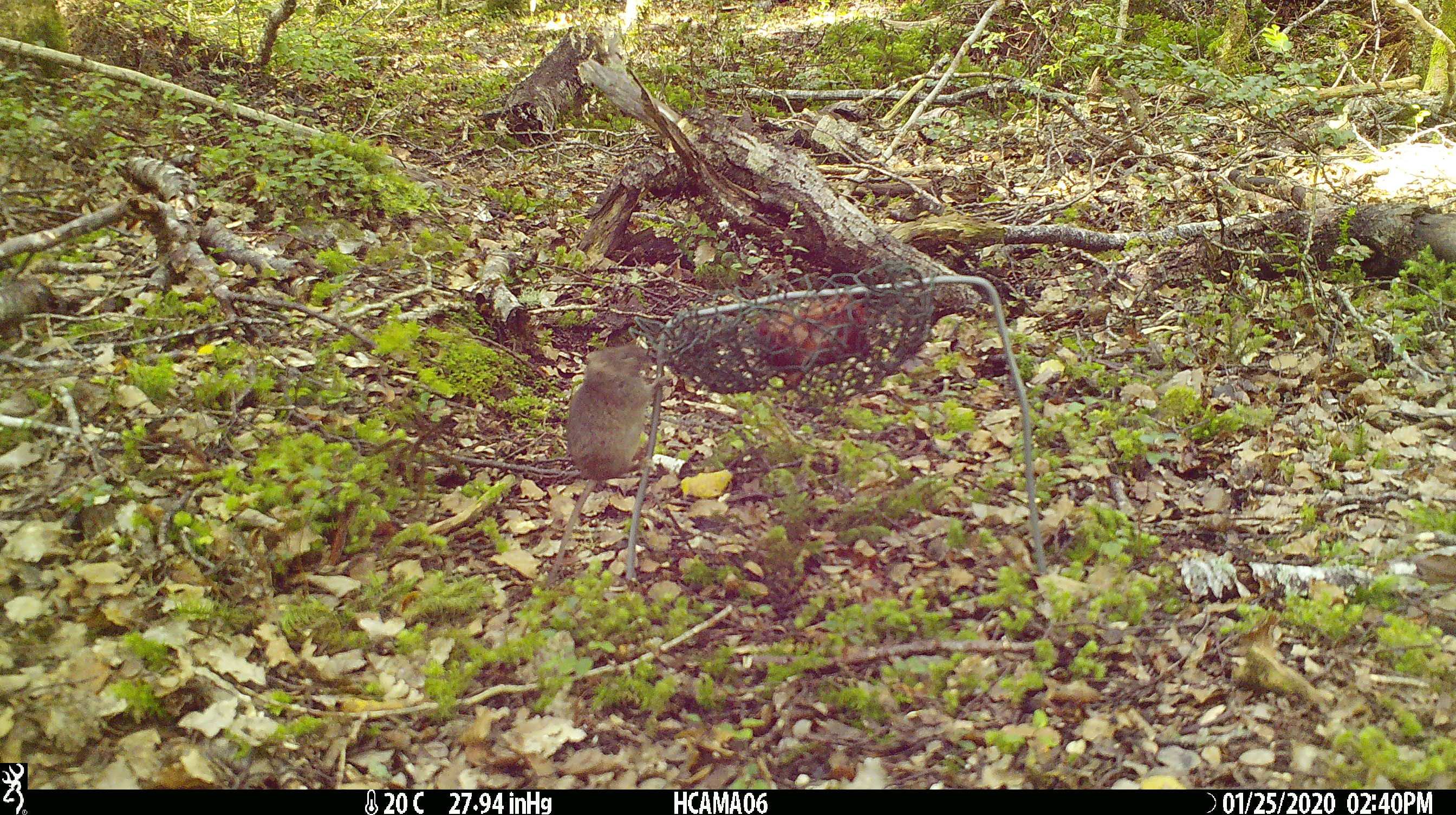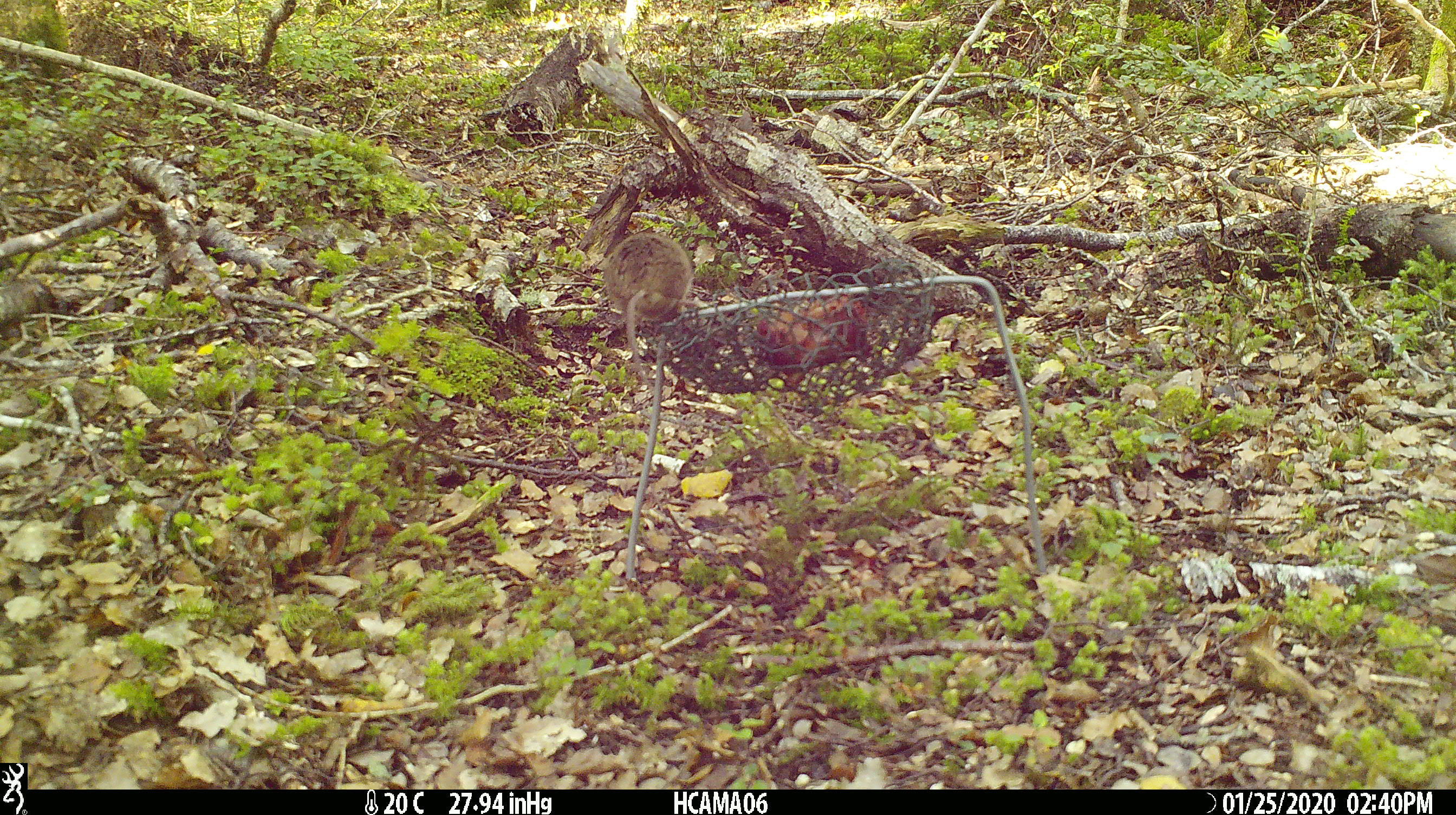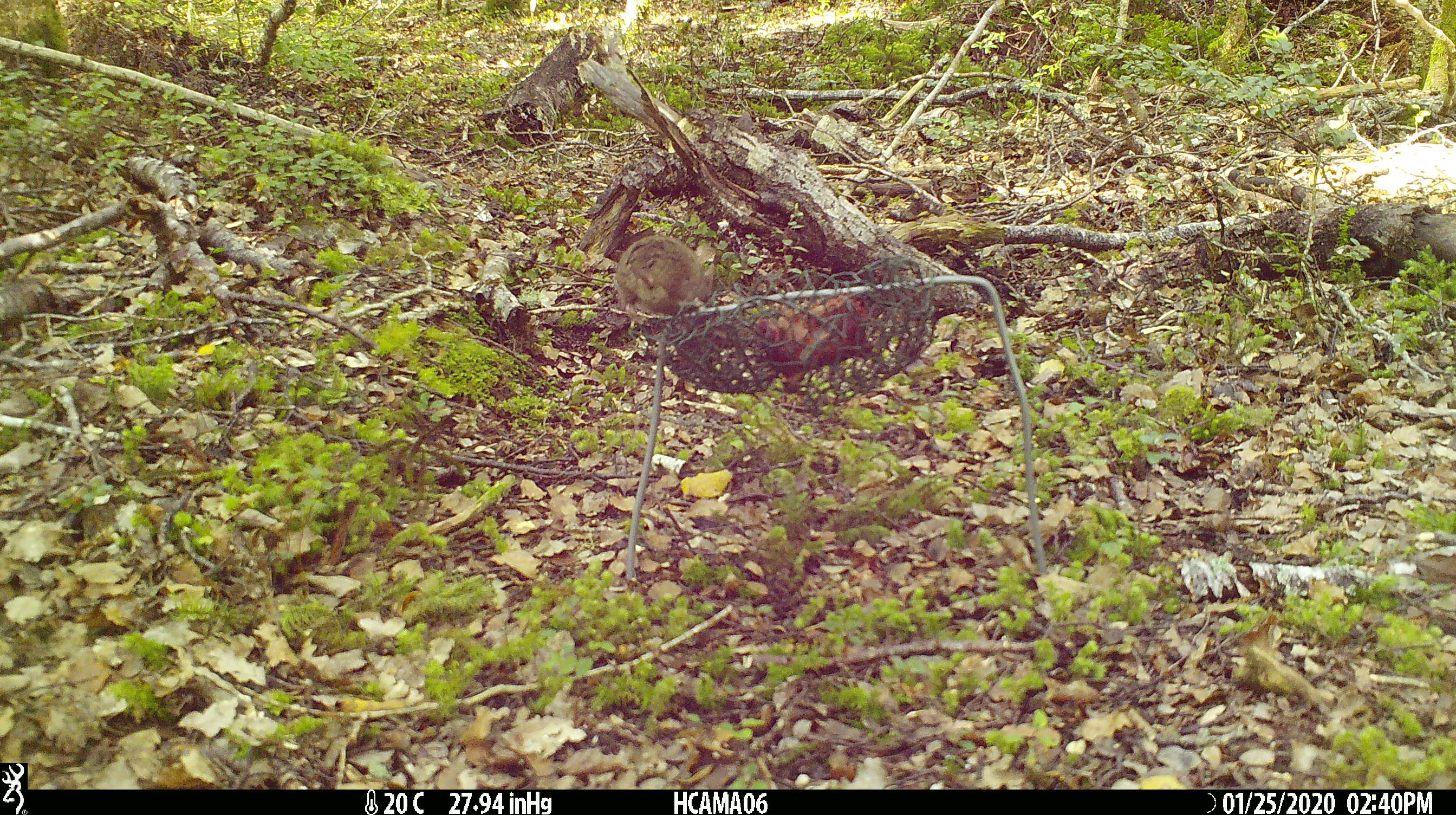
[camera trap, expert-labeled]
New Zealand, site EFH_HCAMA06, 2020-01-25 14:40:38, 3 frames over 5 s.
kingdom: Animalia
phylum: Chordata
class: Mammalia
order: Rodentia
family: Muridae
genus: Mus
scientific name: Mus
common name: mouse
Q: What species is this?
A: Mouse (Mus).